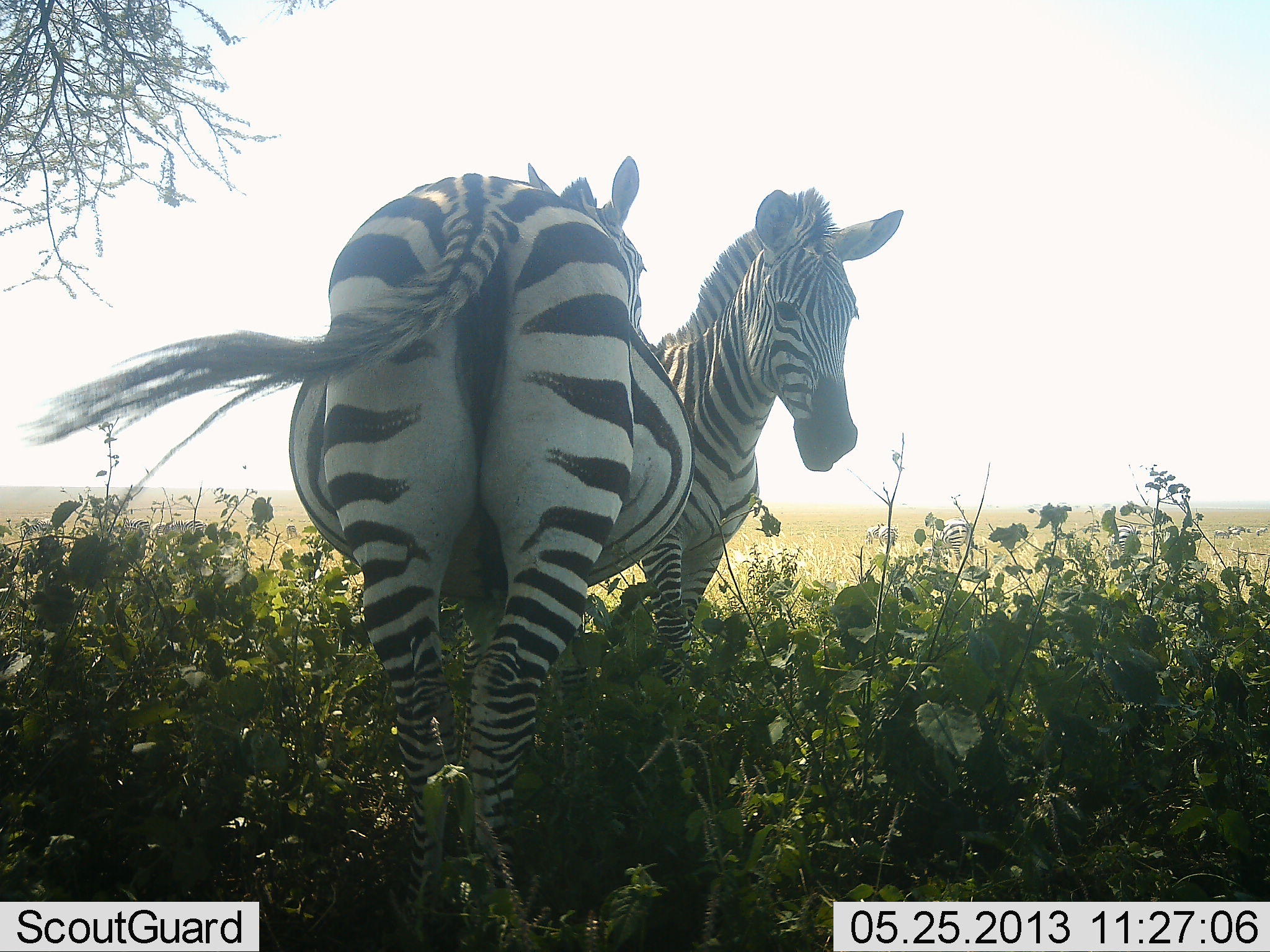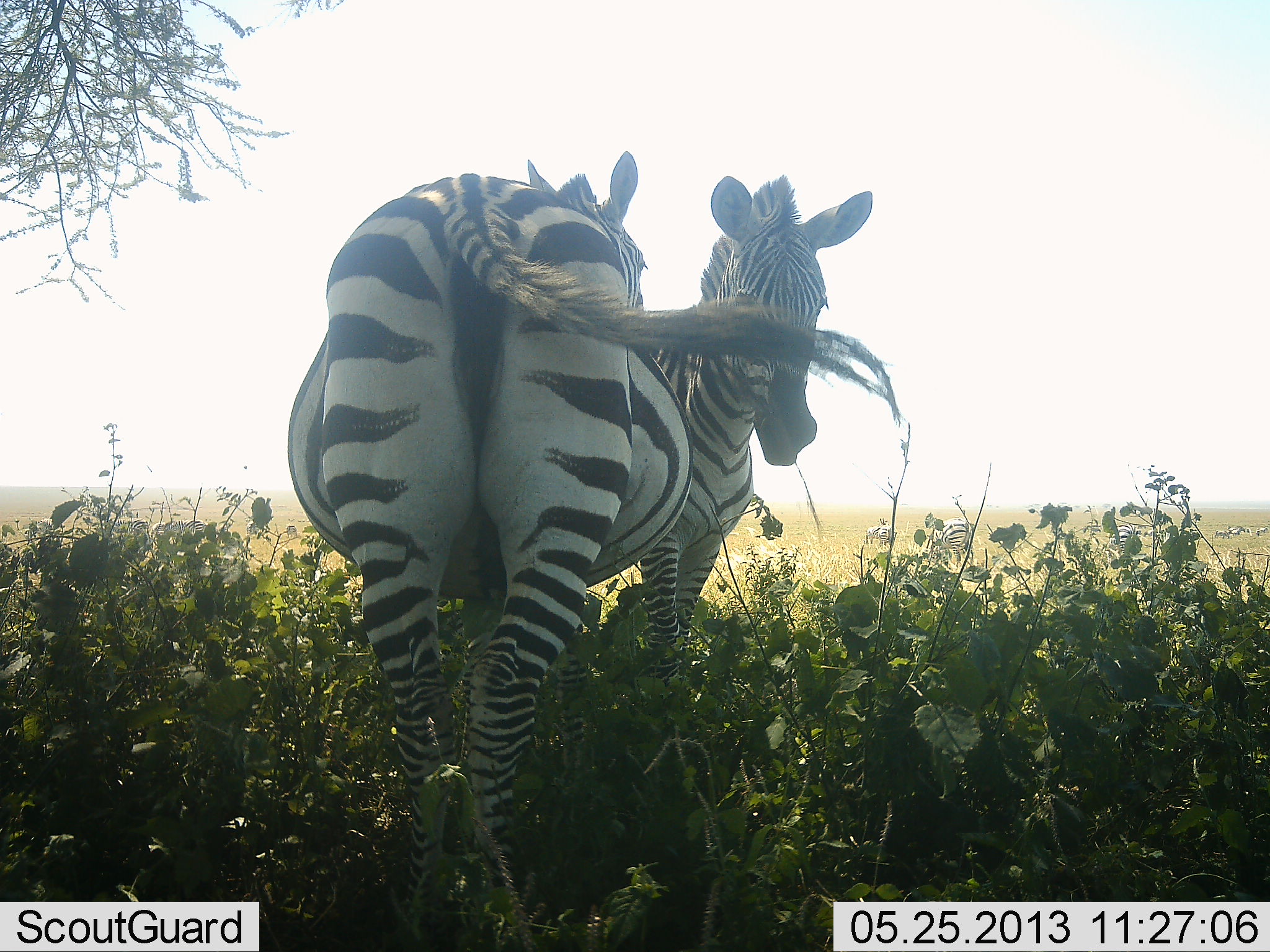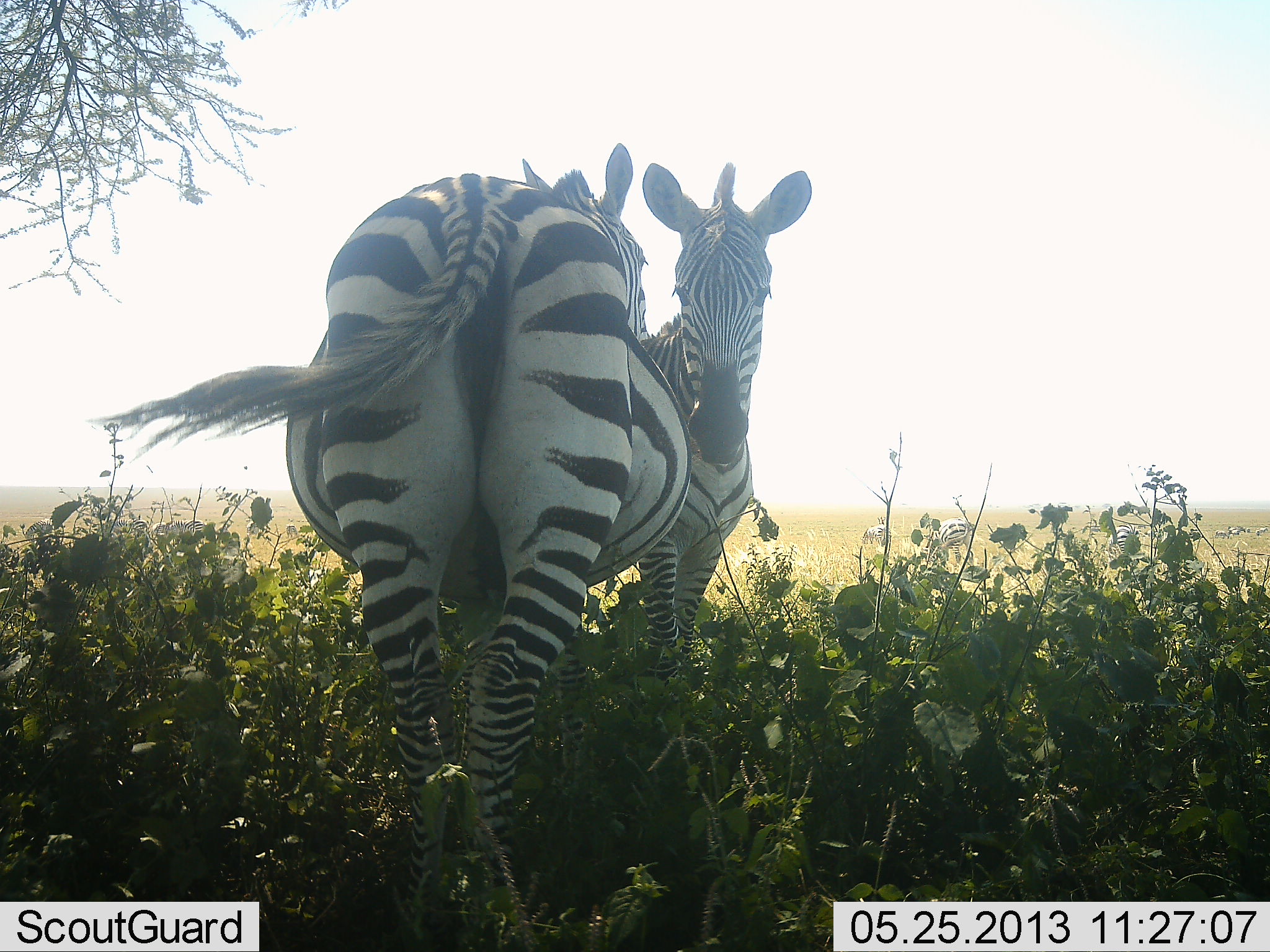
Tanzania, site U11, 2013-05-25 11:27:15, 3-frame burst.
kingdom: Animalia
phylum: Chordata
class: Mammalia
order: Perissodactyla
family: Equidae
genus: Equus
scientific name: Equus quagga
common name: plains zebra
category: zebra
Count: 2.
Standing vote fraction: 78%.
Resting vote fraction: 22%.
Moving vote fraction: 0%.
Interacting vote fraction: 33%.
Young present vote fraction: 4%.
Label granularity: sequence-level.